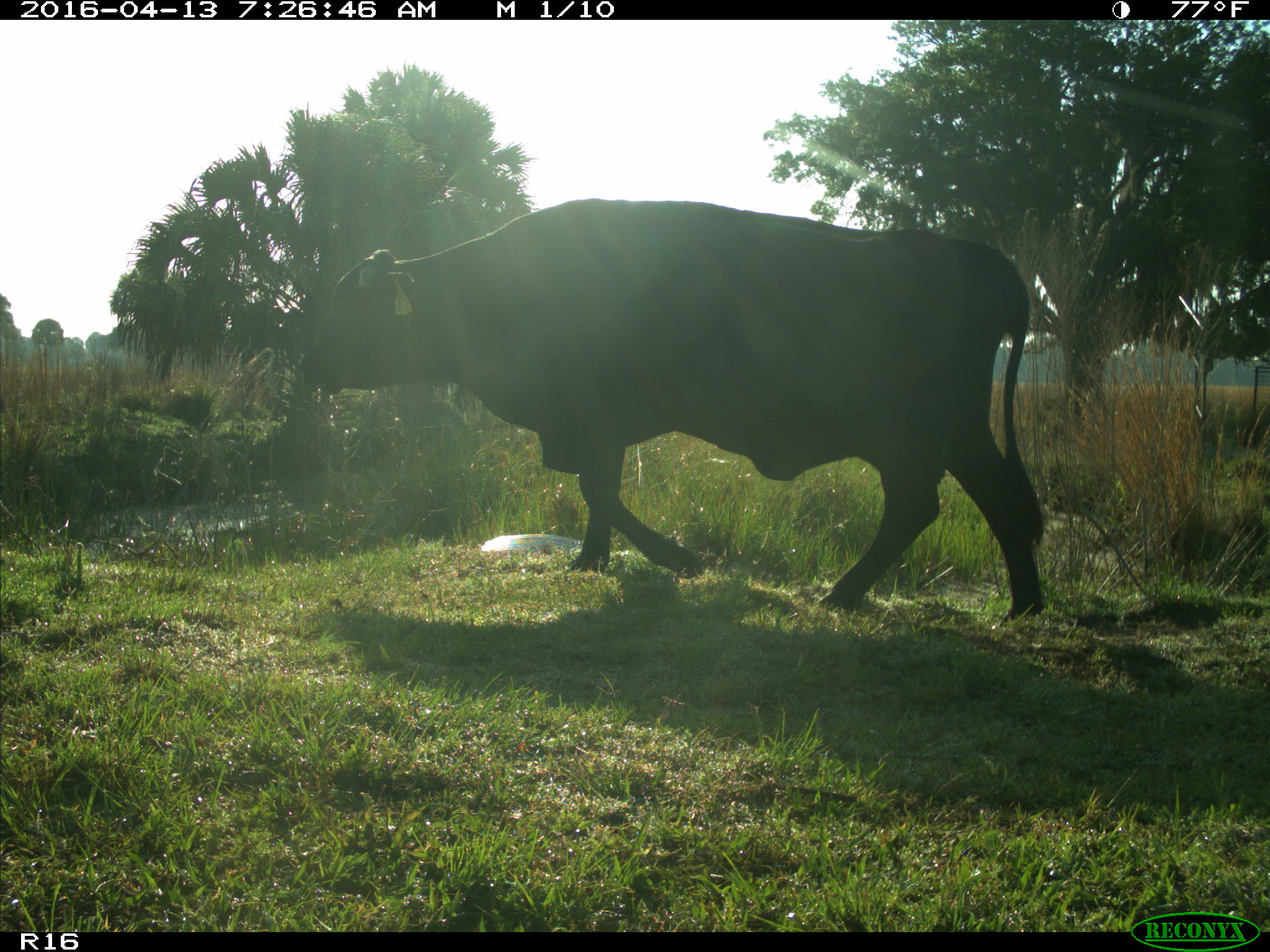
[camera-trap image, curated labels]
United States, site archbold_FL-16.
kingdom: Animalia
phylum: Chordata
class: Mammalia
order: Artiodactyla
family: Bovidae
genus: Bos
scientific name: Bos taurus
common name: domestic cow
Bos taurus (domestic cow).